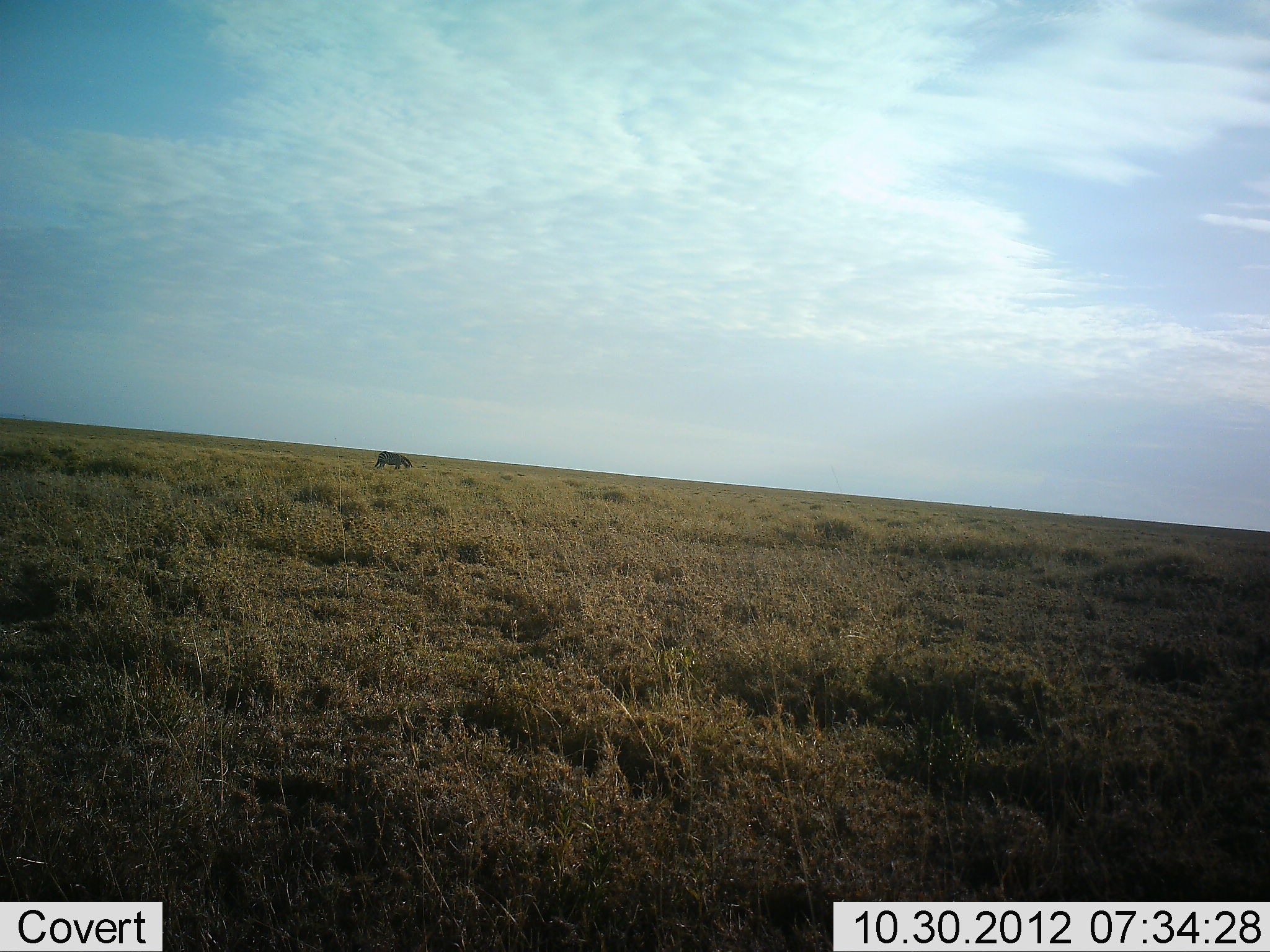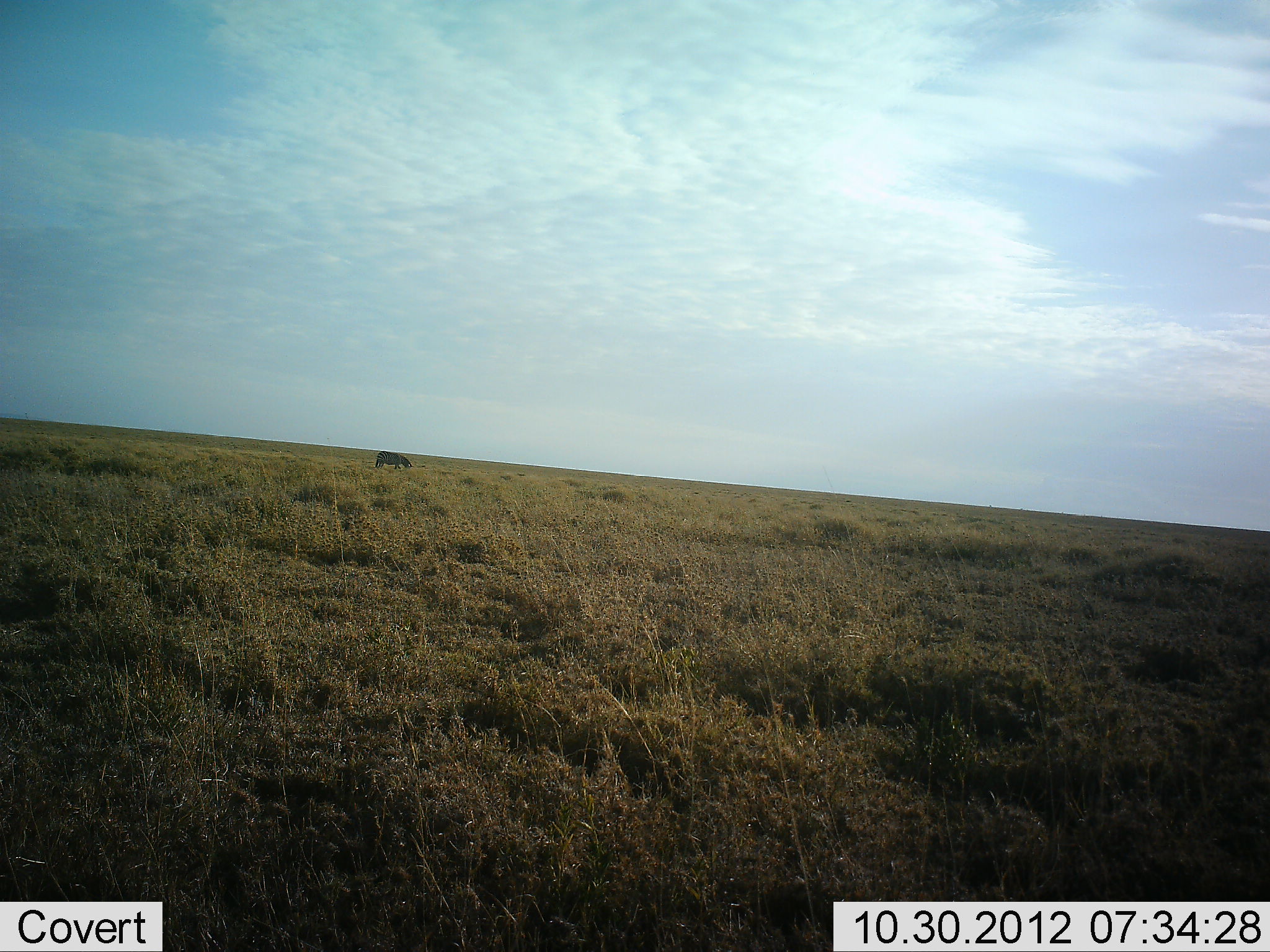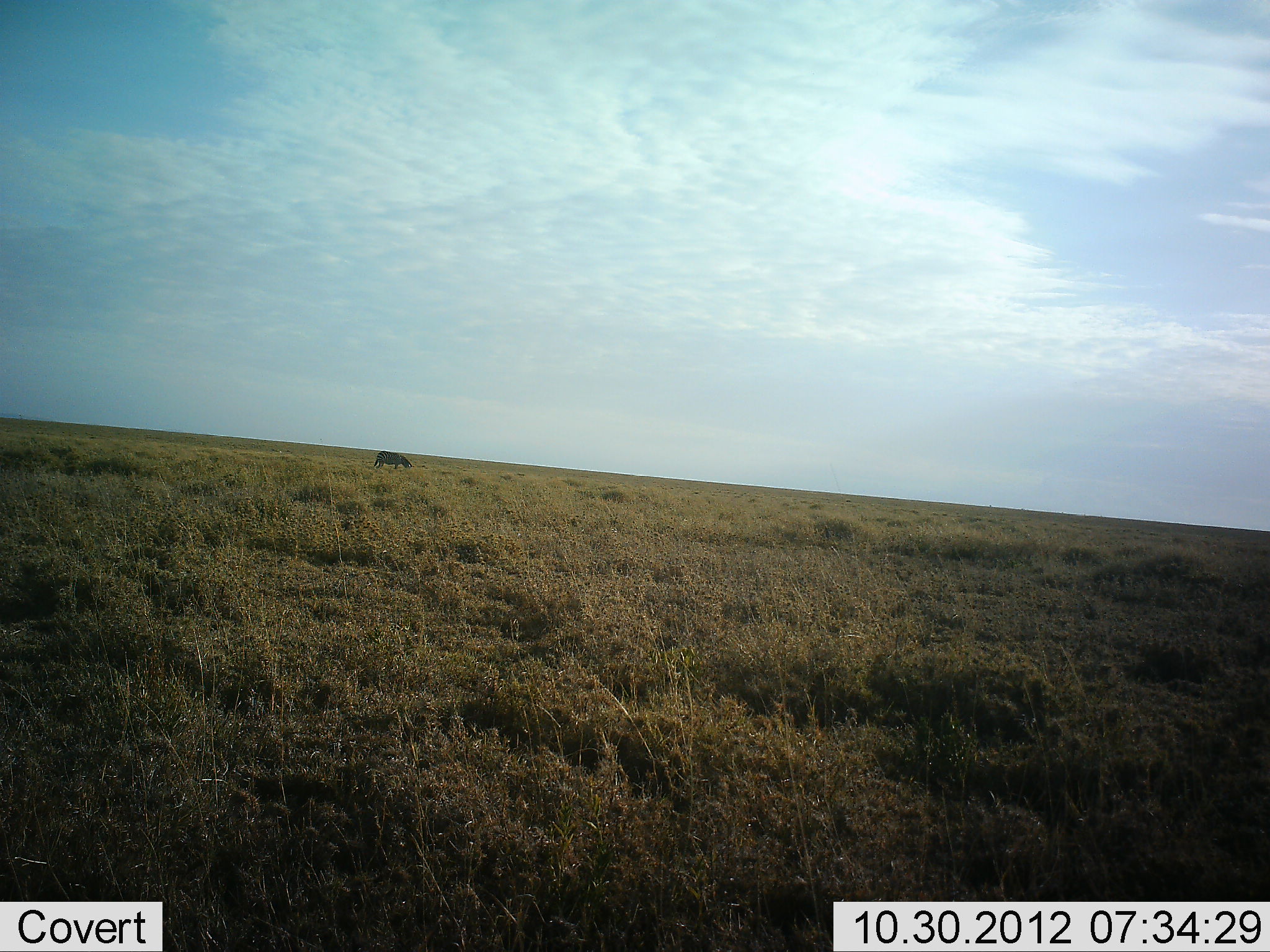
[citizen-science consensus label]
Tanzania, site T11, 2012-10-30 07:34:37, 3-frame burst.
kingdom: Animalia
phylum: Chordata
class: Mammalia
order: Perissodactyla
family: Equidae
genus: Equus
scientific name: Equus quagga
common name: plains zebra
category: zebra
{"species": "zebra (plains zebra) (Equus quagga)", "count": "1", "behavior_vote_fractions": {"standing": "50%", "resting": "0%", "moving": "0%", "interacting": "0%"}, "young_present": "0%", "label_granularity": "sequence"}